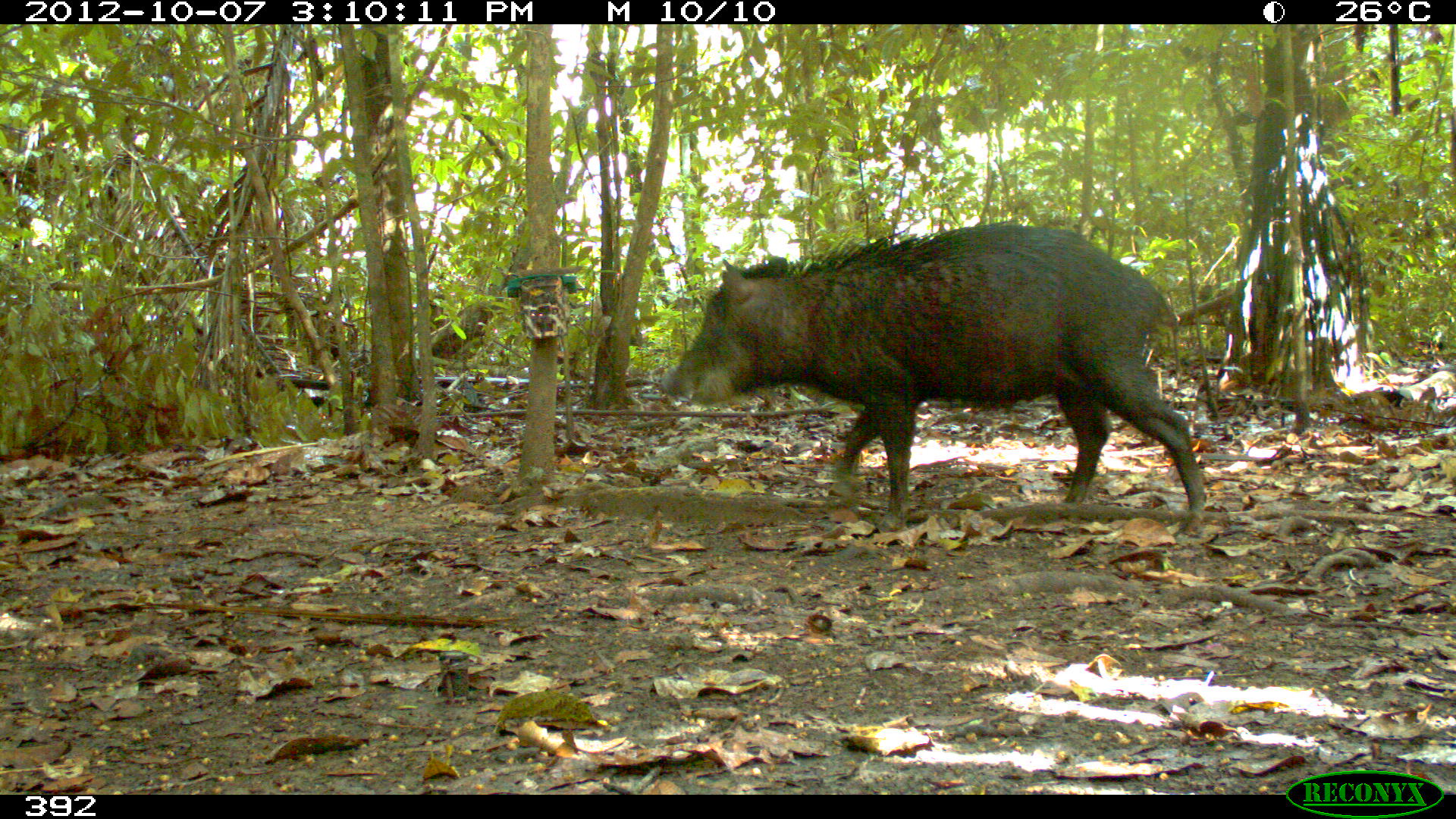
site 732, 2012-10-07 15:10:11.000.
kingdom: Animalia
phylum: Chordata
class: Mammalia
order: Artiodactyla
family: Tayassuidae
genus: Tayassu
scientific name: Tayassu pecari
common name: white-lipped peccary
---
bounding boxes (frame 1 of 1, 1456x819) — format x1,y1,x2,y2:
tayassu pecari: 651,220,1207,525